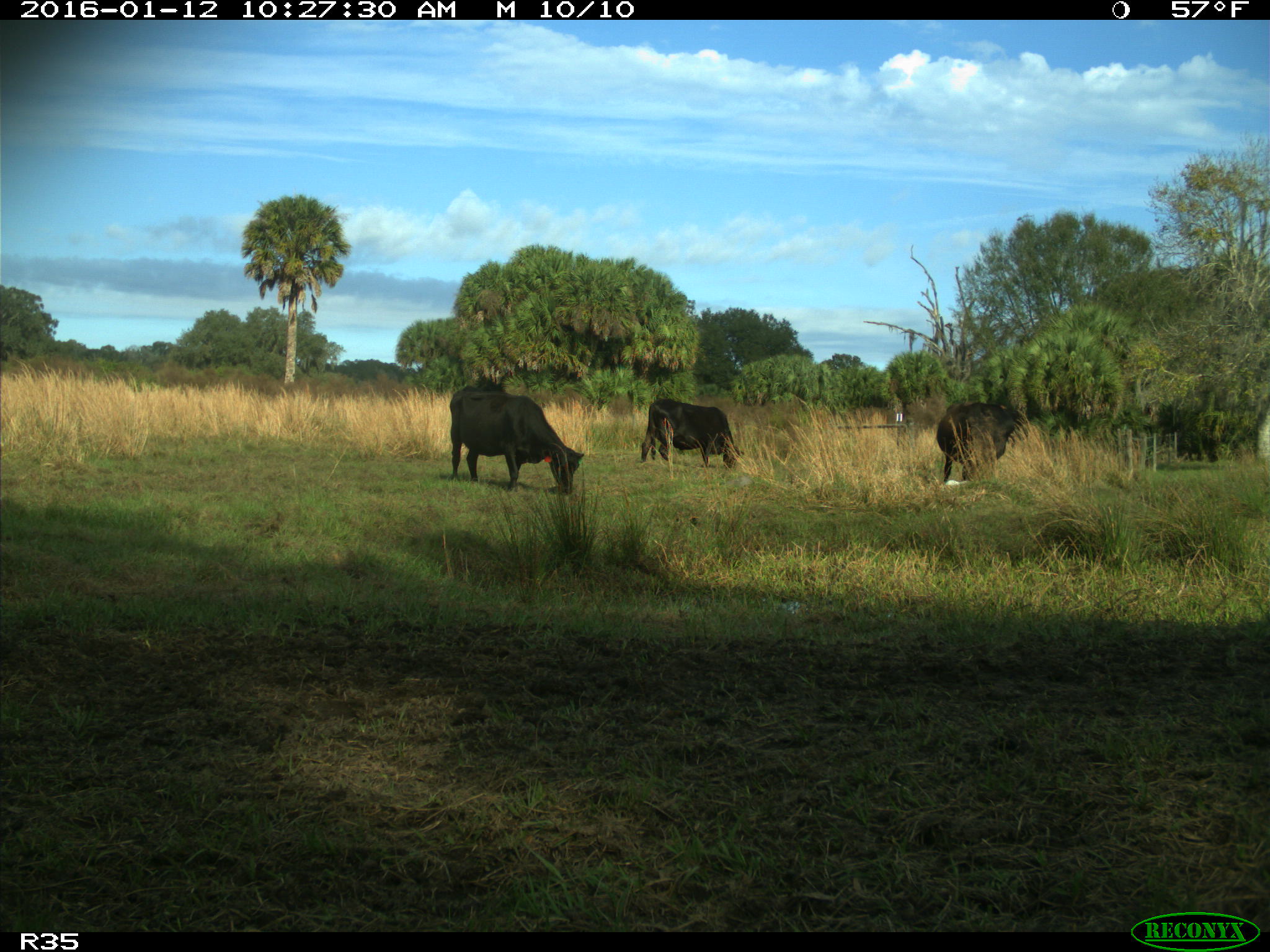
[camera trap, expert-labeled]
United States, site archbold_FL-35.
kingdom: Animalia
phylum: Chordata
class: Mammalia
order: Artiodactyla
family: Bovidae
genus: Bos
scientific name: Bos taurus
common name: domestic cow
Bos taurus (domestic cow).